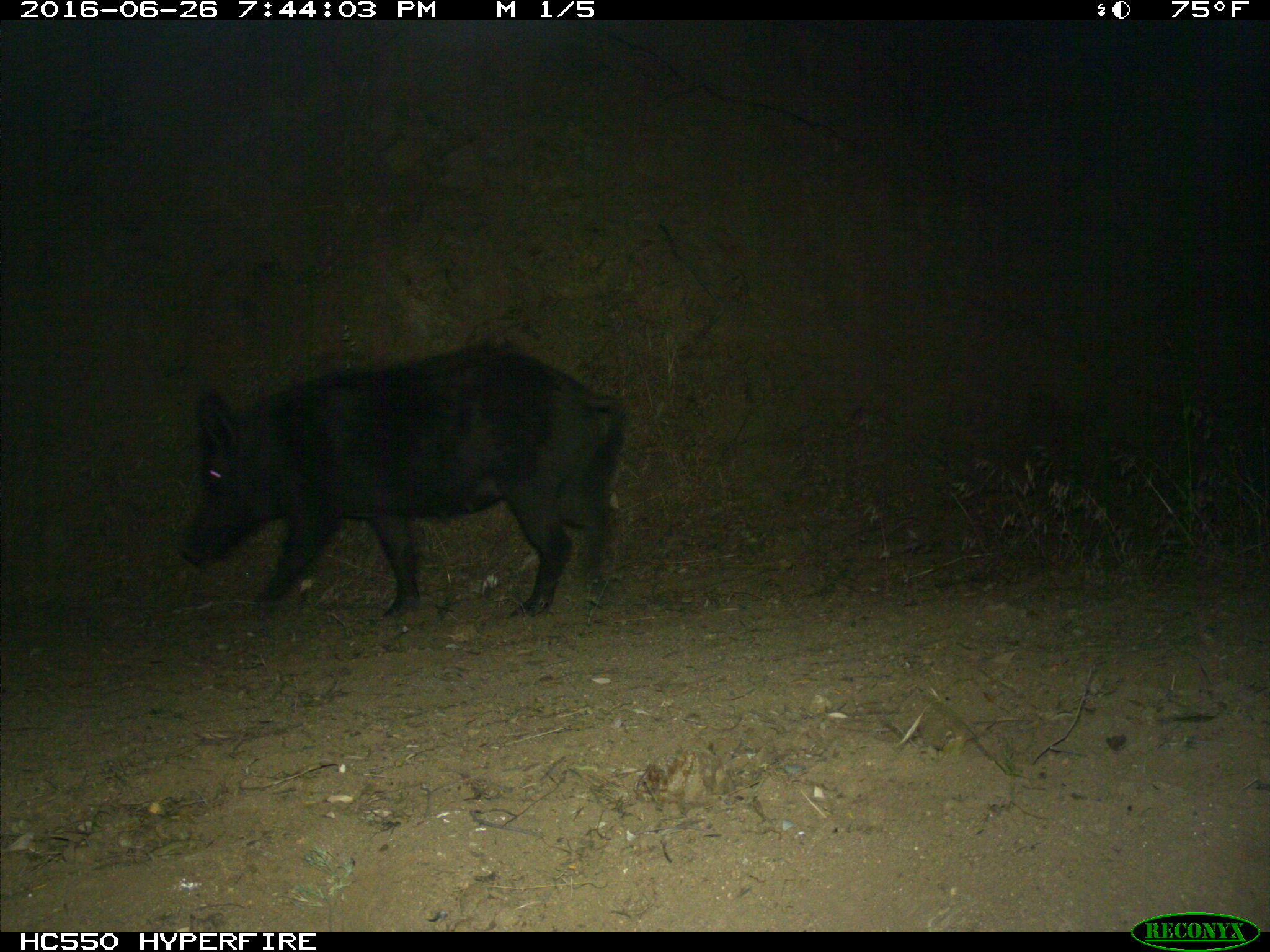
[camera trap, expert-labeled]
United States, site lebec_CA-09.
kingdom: Animalia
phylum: Chordata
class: Mammalia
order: Artiodactyla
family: Suidae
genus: Sus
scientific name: Sus scrofa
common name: wild boar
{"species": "Sus scrofa (wild boar)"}